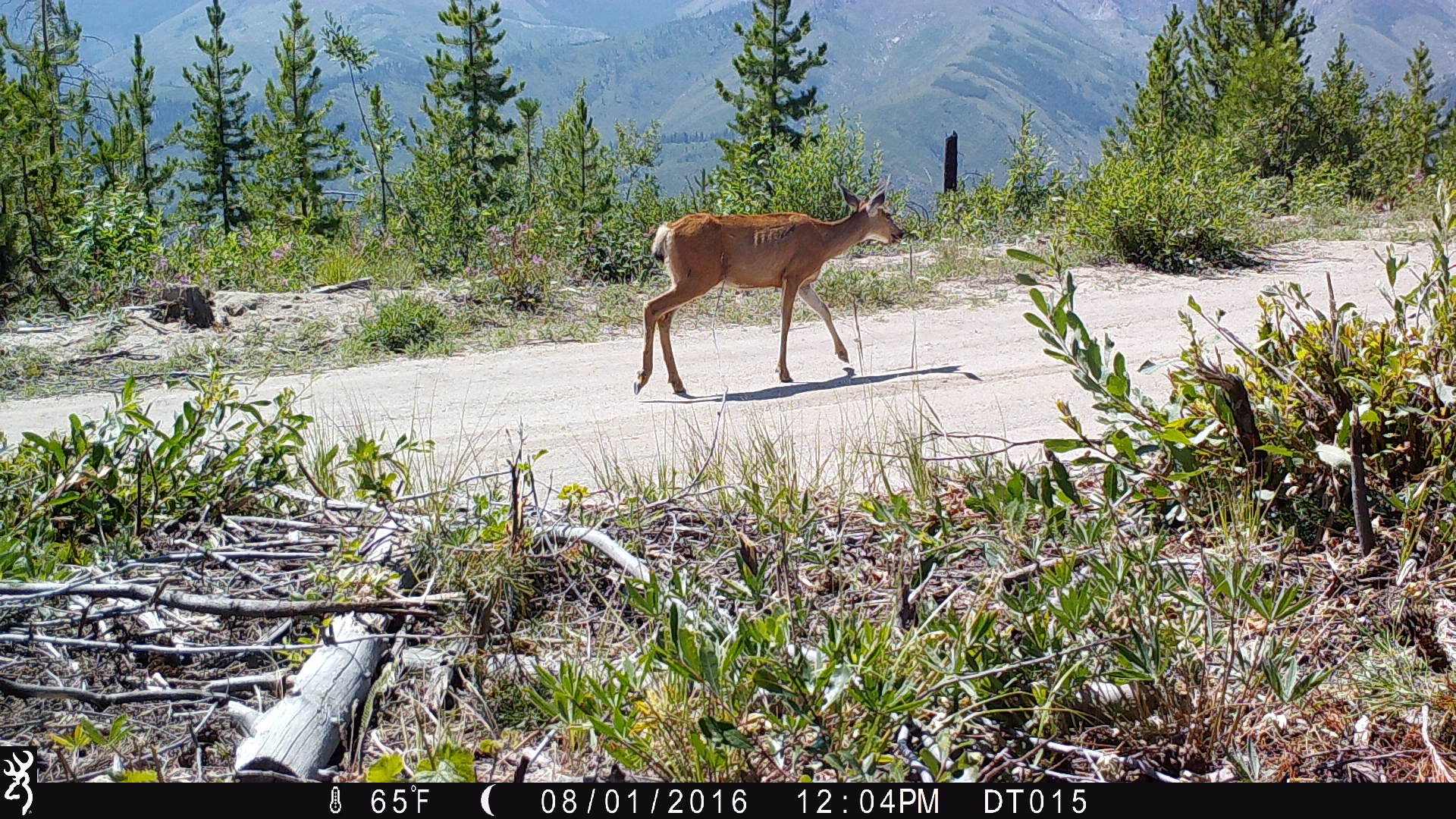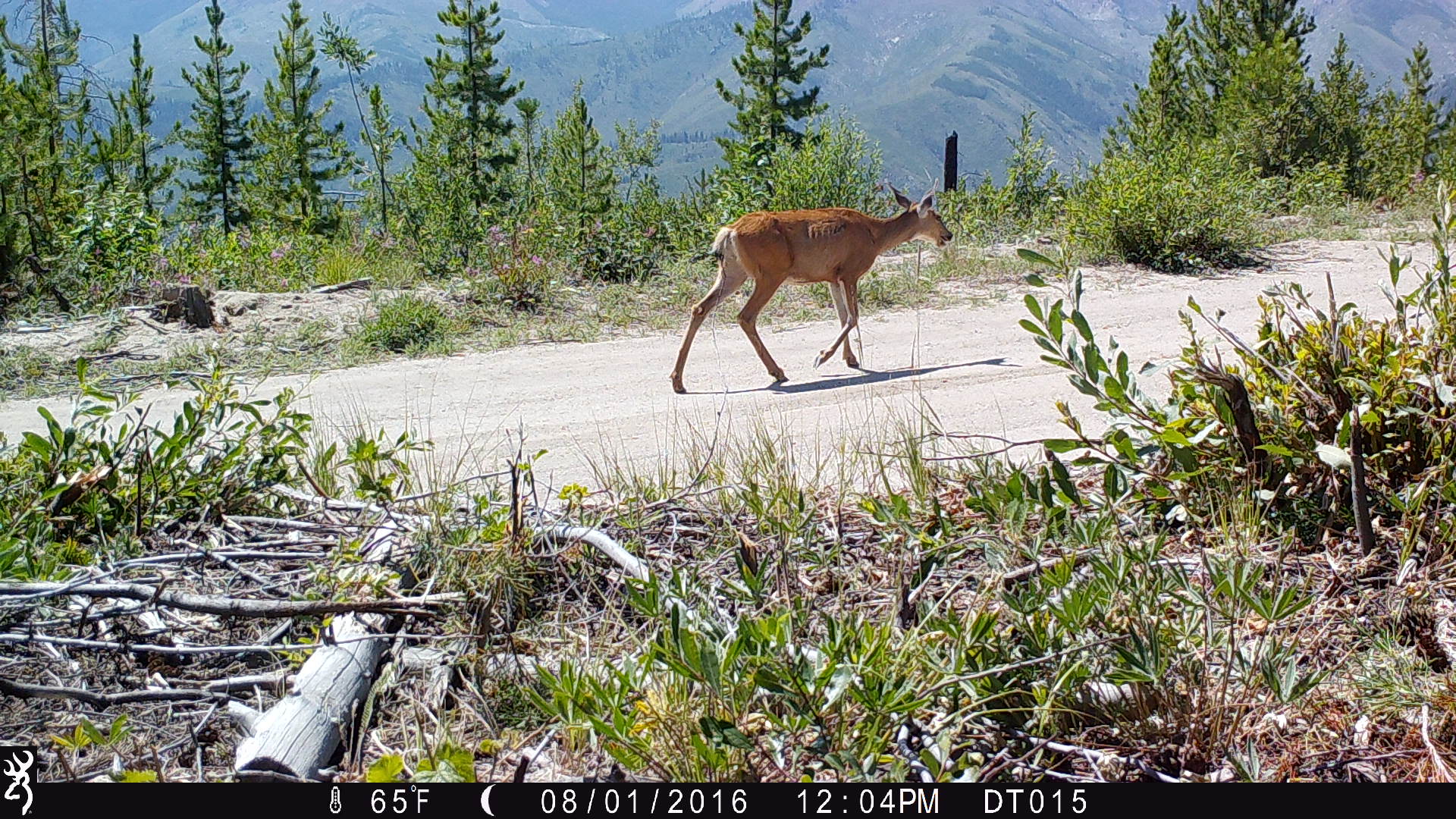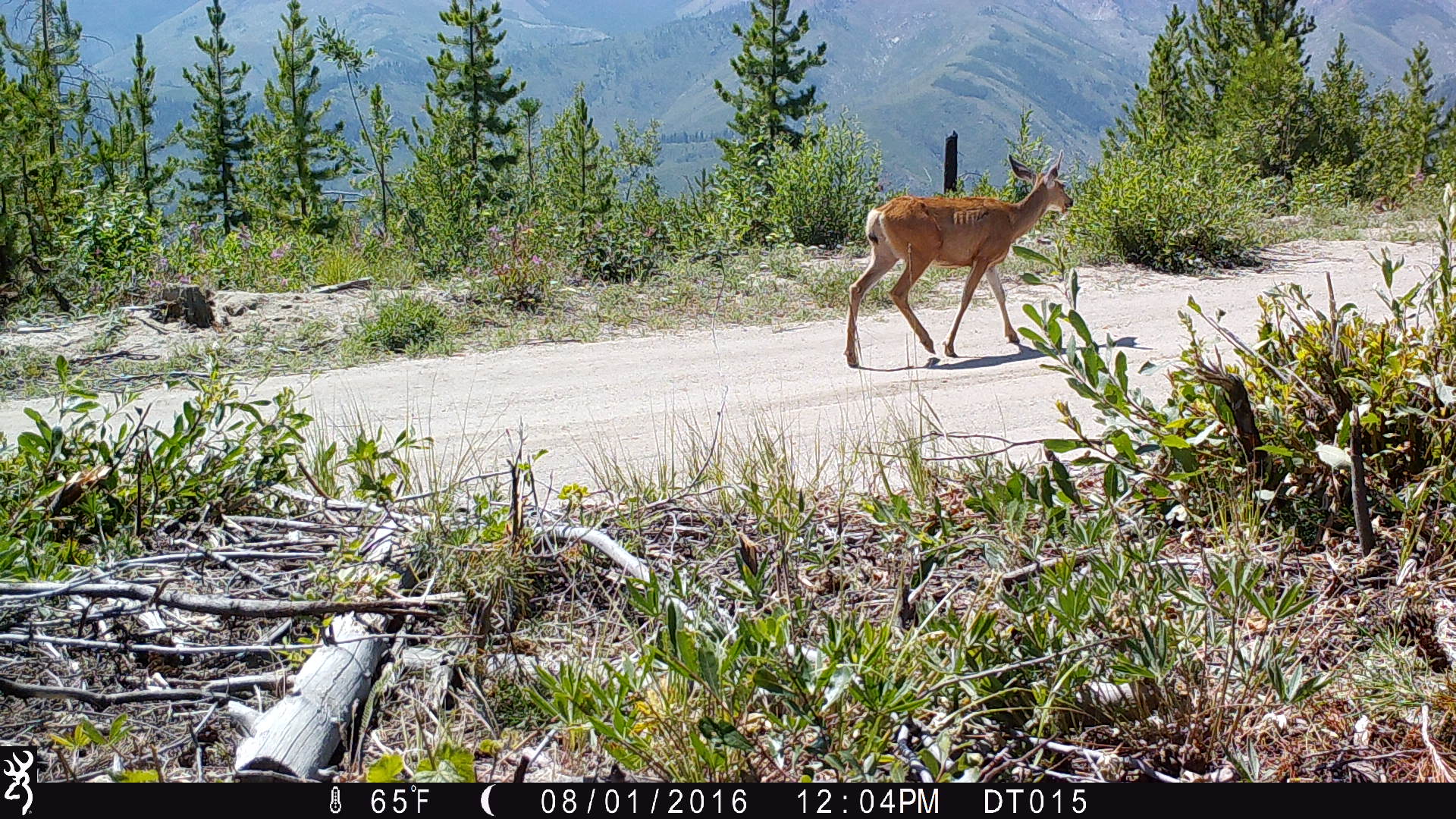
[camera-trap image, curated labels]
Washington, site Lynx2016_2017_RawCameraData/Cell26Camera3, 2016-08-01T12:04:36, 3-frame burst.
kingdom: Animalia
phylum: Chordata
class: Mammalia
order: Artiodactyla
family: Cervidae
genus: Odocoileus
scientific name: Odocoileus hemionus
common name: mule deer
Odocoileus hemionus (mule deer). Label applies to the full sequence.